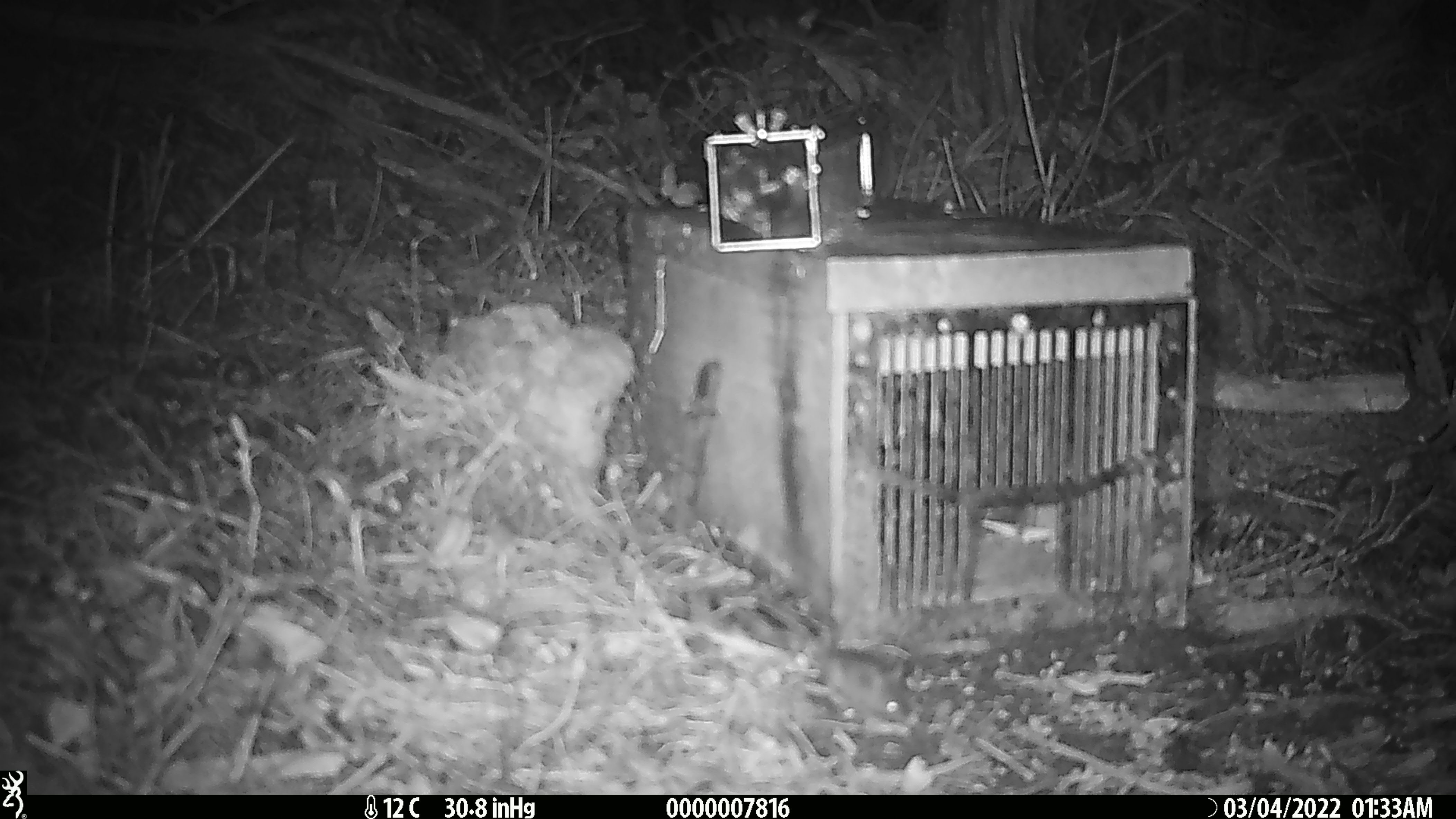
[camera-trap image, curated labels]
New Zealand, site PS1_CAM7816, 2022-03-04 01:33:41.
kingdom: Animalia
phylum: Chordata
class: Mammalia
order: Rodentia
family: Muridae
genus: Mus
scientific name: Mus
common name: mouse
Mouse (Mus).